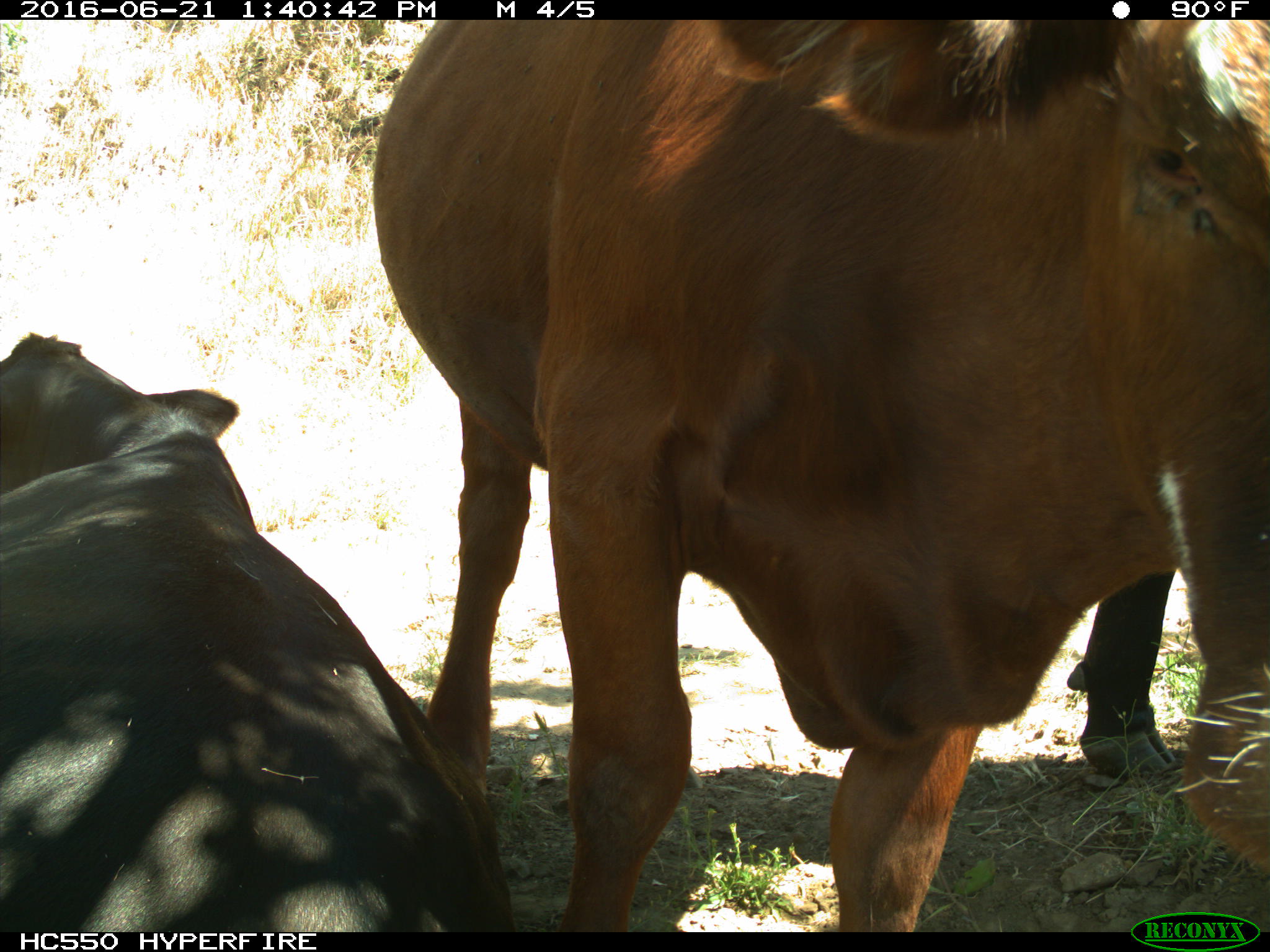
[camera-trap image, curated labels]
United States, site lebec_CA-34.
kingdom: Animalia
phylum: Chordata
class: Mammalia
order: Artiodactyla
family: Bovidae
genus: Bos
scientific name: Bos taurus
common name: domestic cow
Bos taurus (domestic cow).